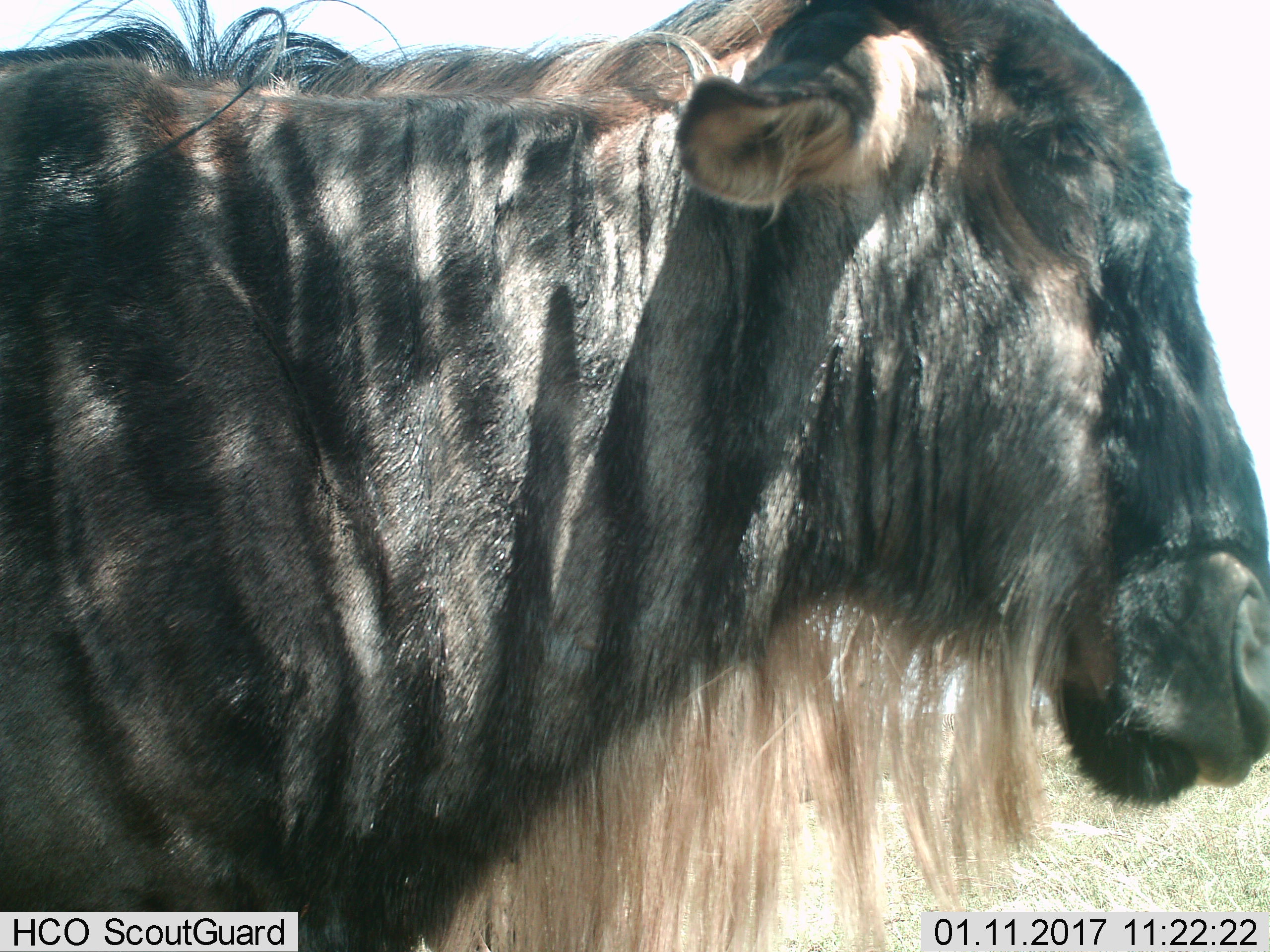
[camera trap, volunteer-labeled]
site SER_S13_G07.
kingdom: Animalia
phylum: Chordata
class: Mammalia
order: Artiodactyla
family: Bovidae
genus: Connochaetes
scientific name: Connochaetes taurinus taurinus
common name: blue wildebeest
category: wildebeestblue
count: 1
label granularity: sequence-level